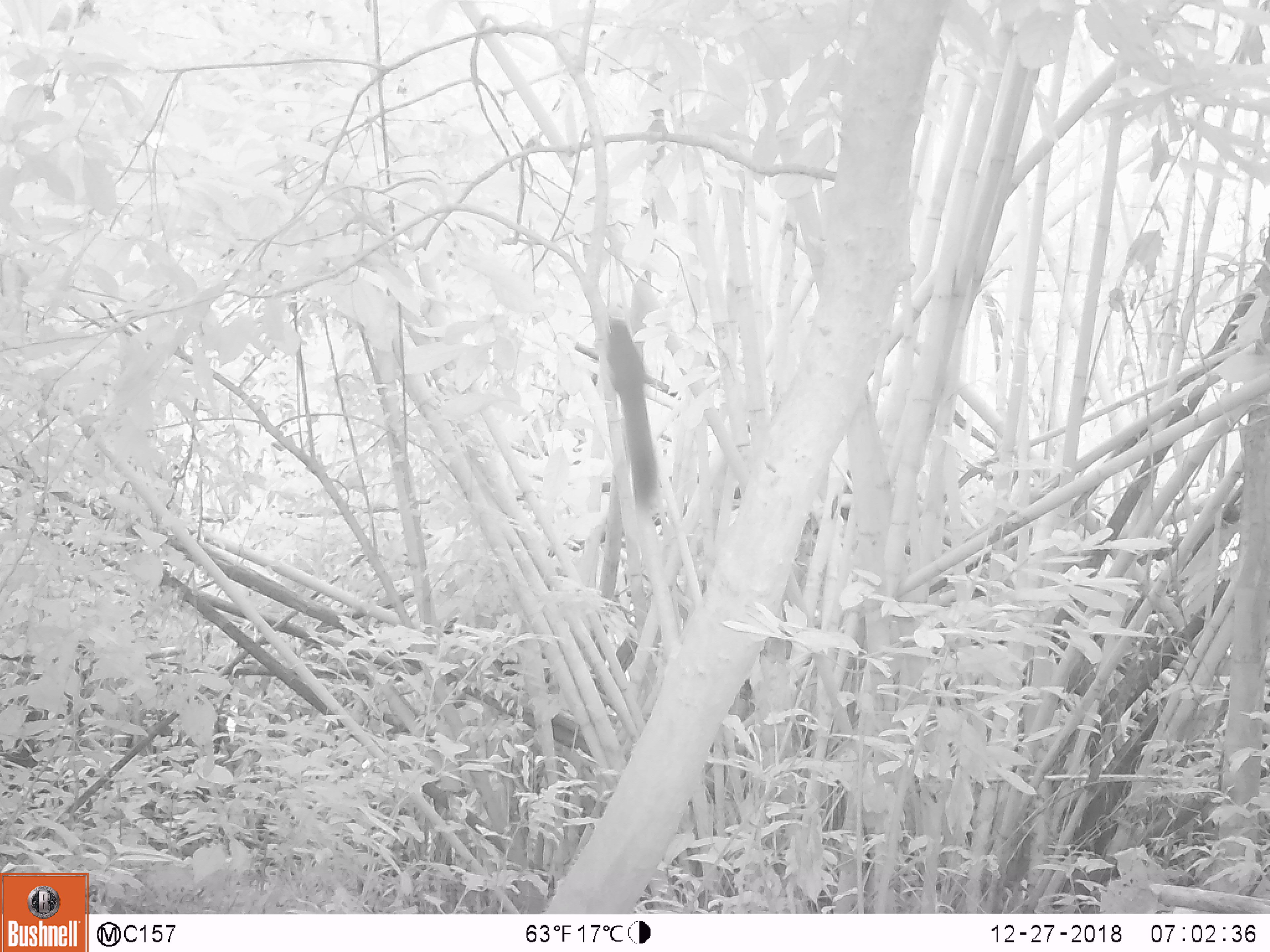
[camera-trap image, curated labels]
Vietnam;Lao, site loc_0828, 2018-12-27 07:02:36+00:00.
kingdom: Animalia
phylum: Chordata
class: Mammalia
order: Rodentia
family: Sciuridae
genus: Sciurus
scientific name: Sciurus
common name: squirrel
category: unidentified squirrel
Unidentified squirrel (squirrel) (Sciurus). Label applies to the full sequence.